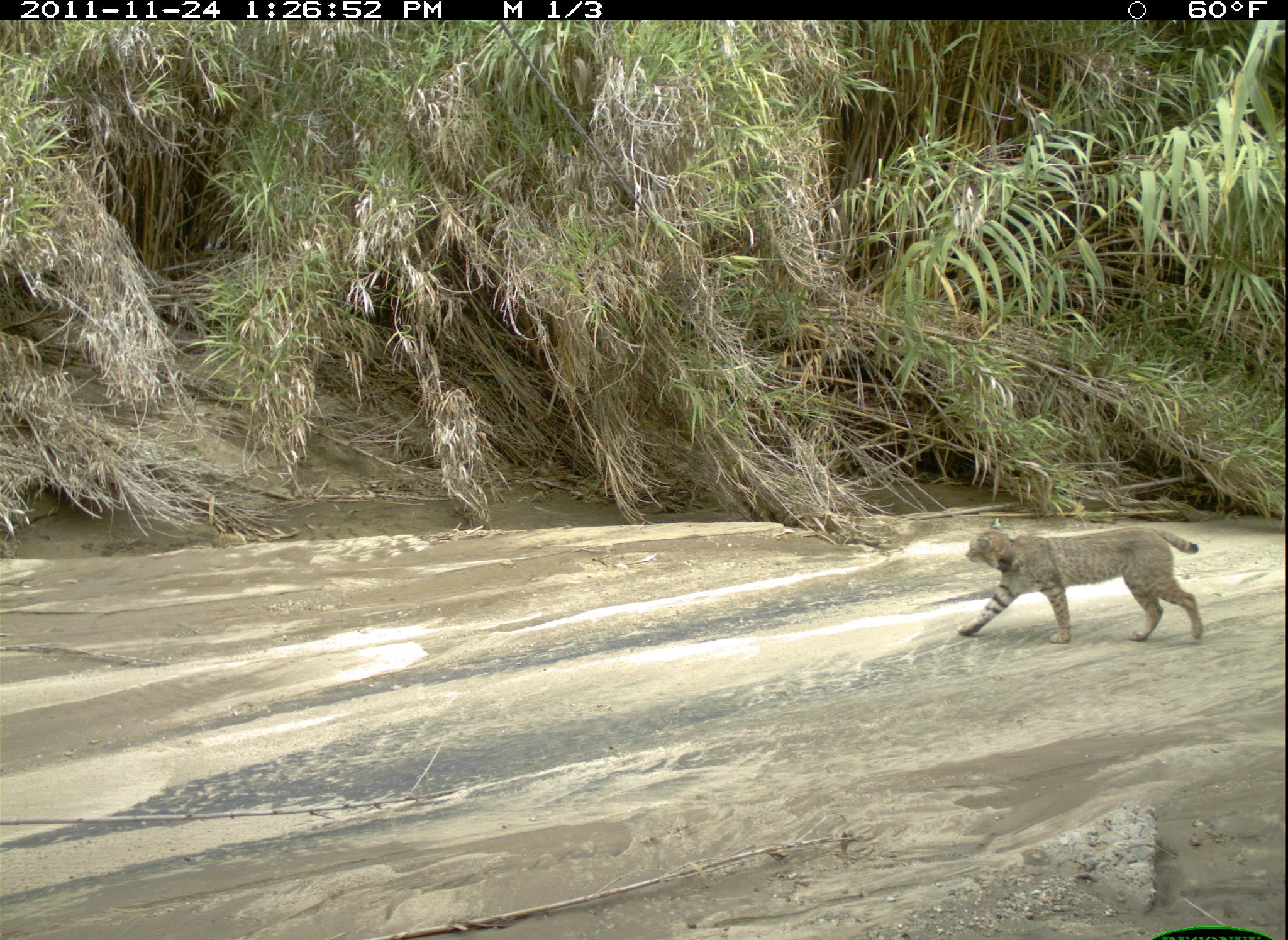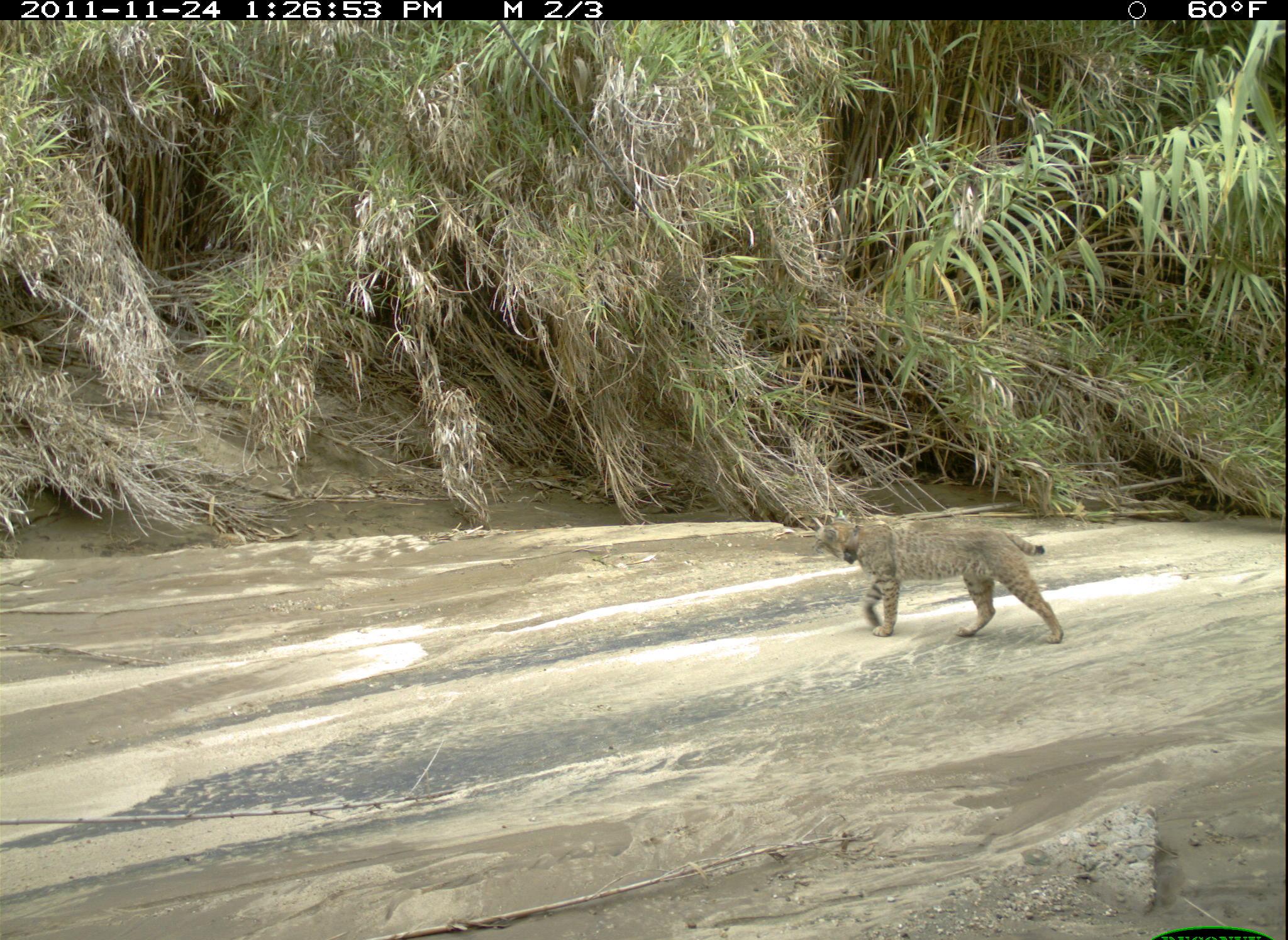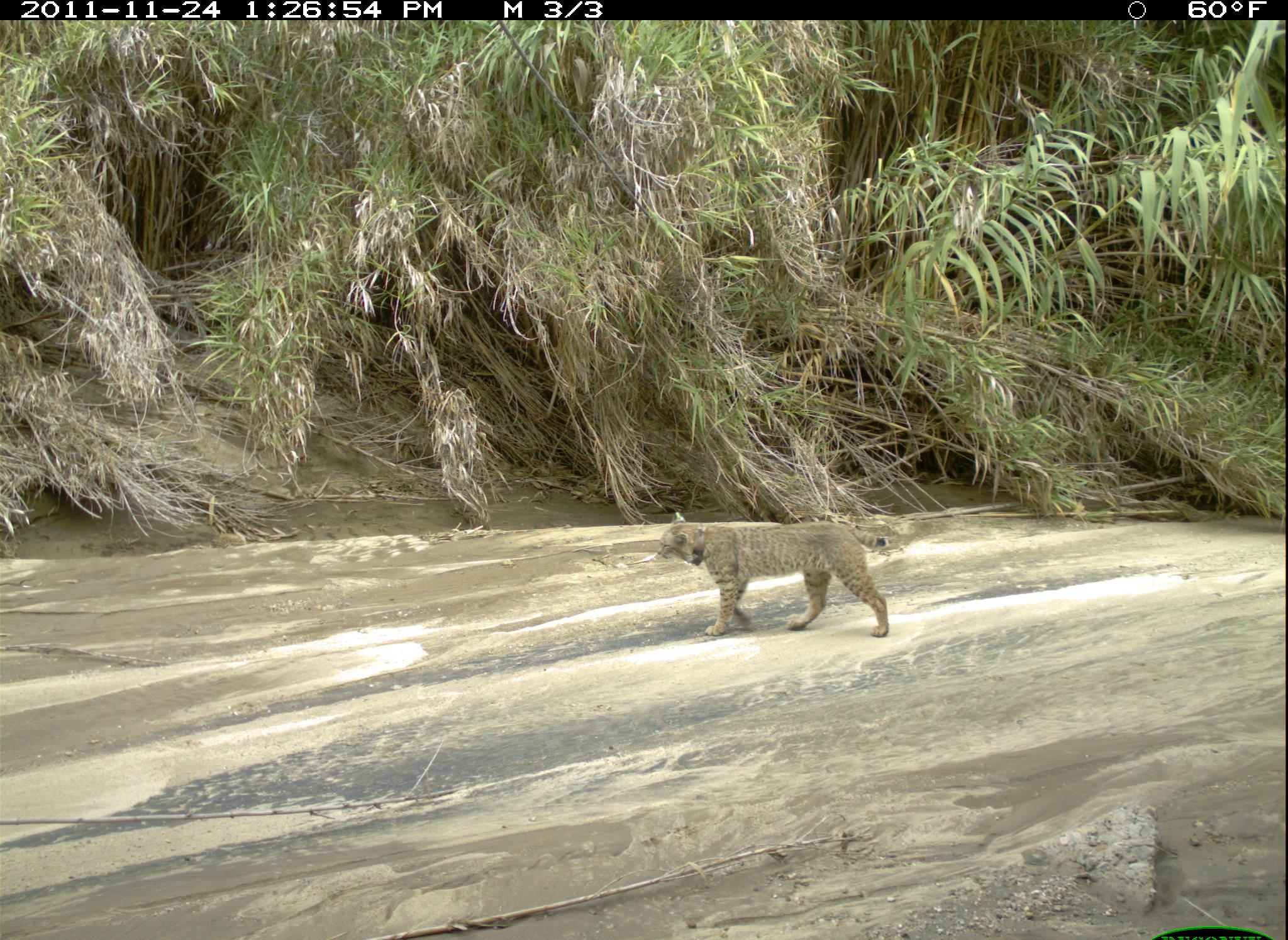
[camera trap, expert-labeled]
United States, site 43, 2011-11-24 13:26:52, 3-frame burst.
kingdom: Animalia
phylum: Chordata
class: Mammalia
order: Carnivora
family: Felidae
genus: Lynx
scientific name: Lynx rufus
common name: bobcat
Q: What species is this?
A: Bobcat (Lynx rufus).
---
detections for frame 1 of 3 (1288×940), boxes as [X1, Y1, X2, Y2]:
bobcat: [958, 512, 1214, 654]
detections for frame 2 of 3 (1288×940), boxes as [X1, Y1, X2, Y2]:
bobcat: [801, 503, 1072, 649]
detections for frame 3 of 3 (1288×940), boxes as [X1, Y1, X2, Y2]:
bobcat: [647, 512, 905, 646]